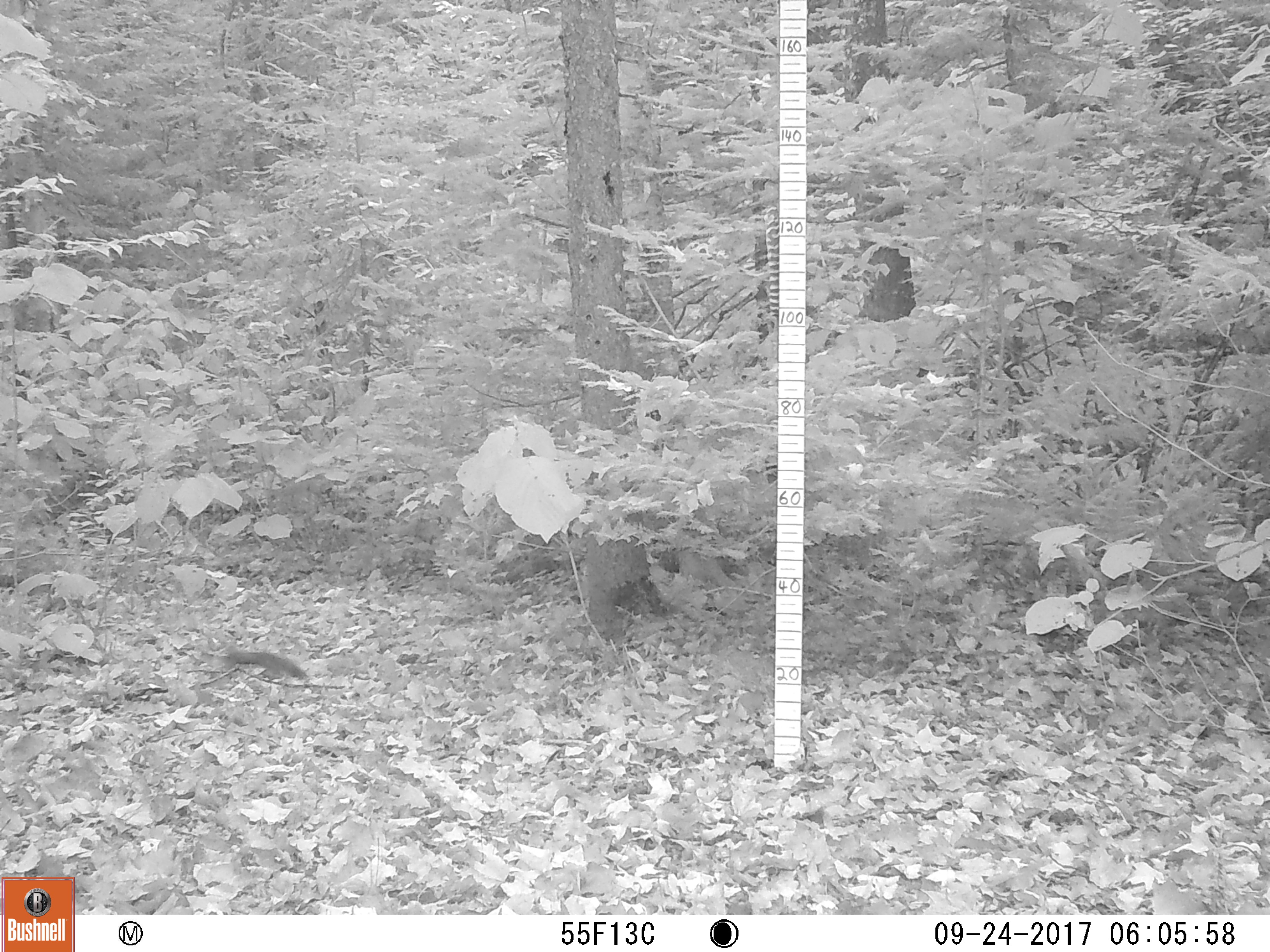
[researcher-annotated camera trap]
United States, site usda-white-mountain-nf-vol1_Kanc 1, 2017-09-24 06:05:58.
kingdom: Animalia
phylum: Chordata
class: Mammalia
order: Rodentia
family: Sciuridae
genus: Tamiasciurus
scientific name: Tamiasciurus hudsonicus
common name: red squirrel